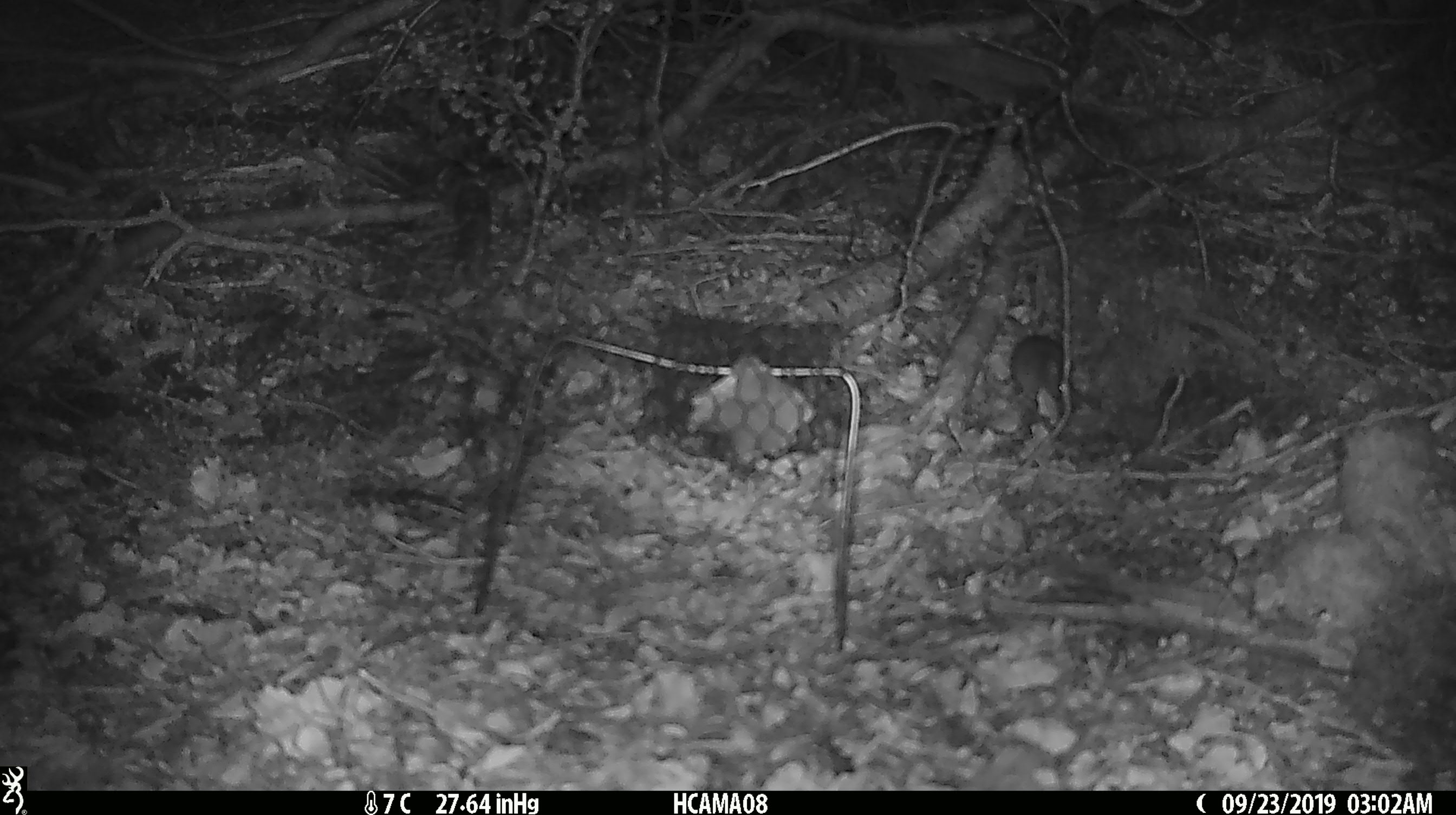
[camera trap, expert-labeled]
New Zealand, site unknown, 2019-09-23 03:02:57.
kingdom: Animalia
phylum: Chordata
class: Mammalia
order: Rodentia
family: Muridae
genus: Mus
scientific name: Mus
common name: mouse